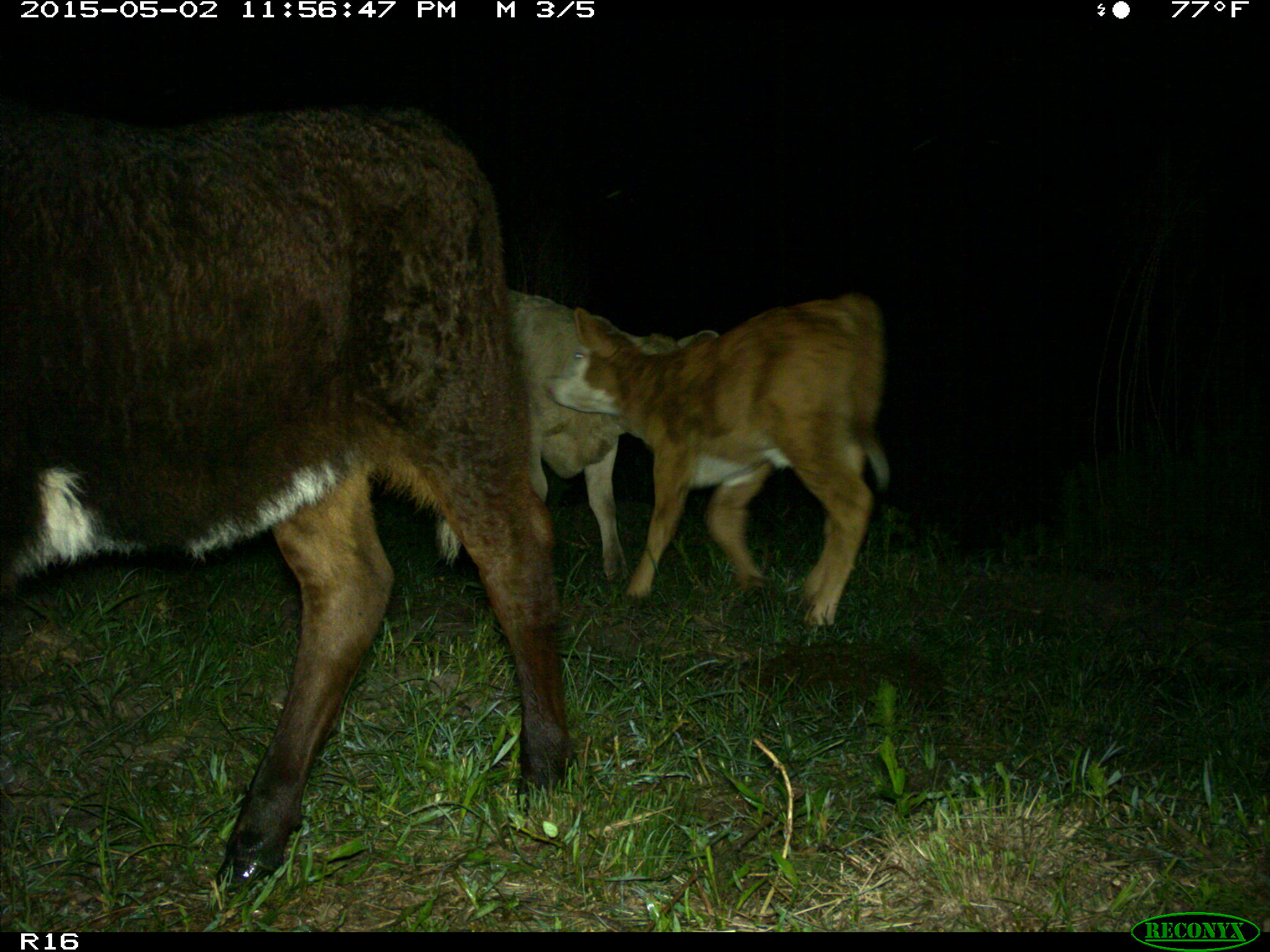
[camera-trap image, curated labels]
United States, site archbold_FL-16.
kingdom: Animalia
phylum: Chordata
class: Mammalia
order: Artiodactyla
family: Bovidae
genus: Bos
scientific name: Bos taurus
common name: domestic cow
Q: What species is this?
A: Bos taurus (domestic cow).